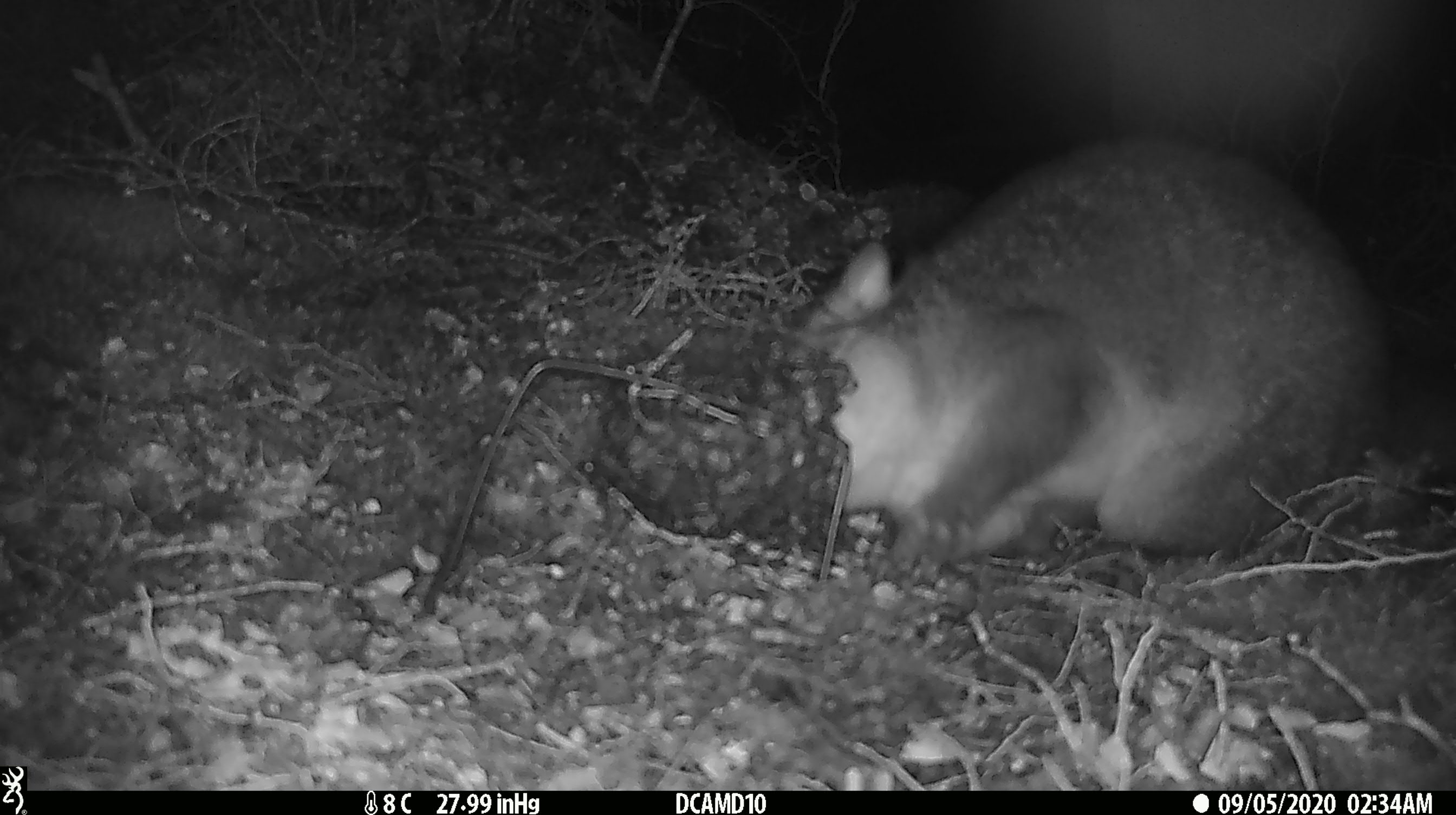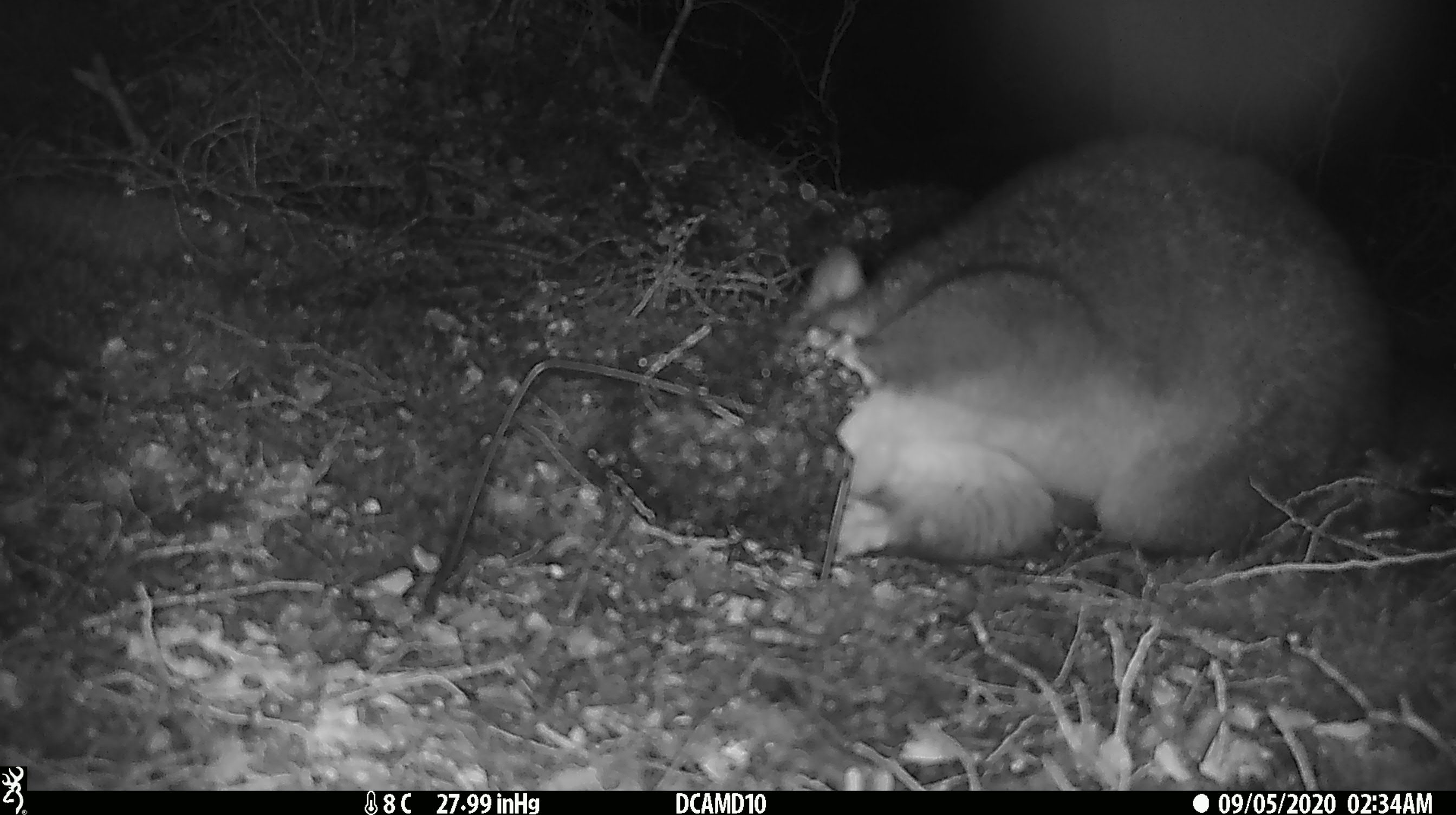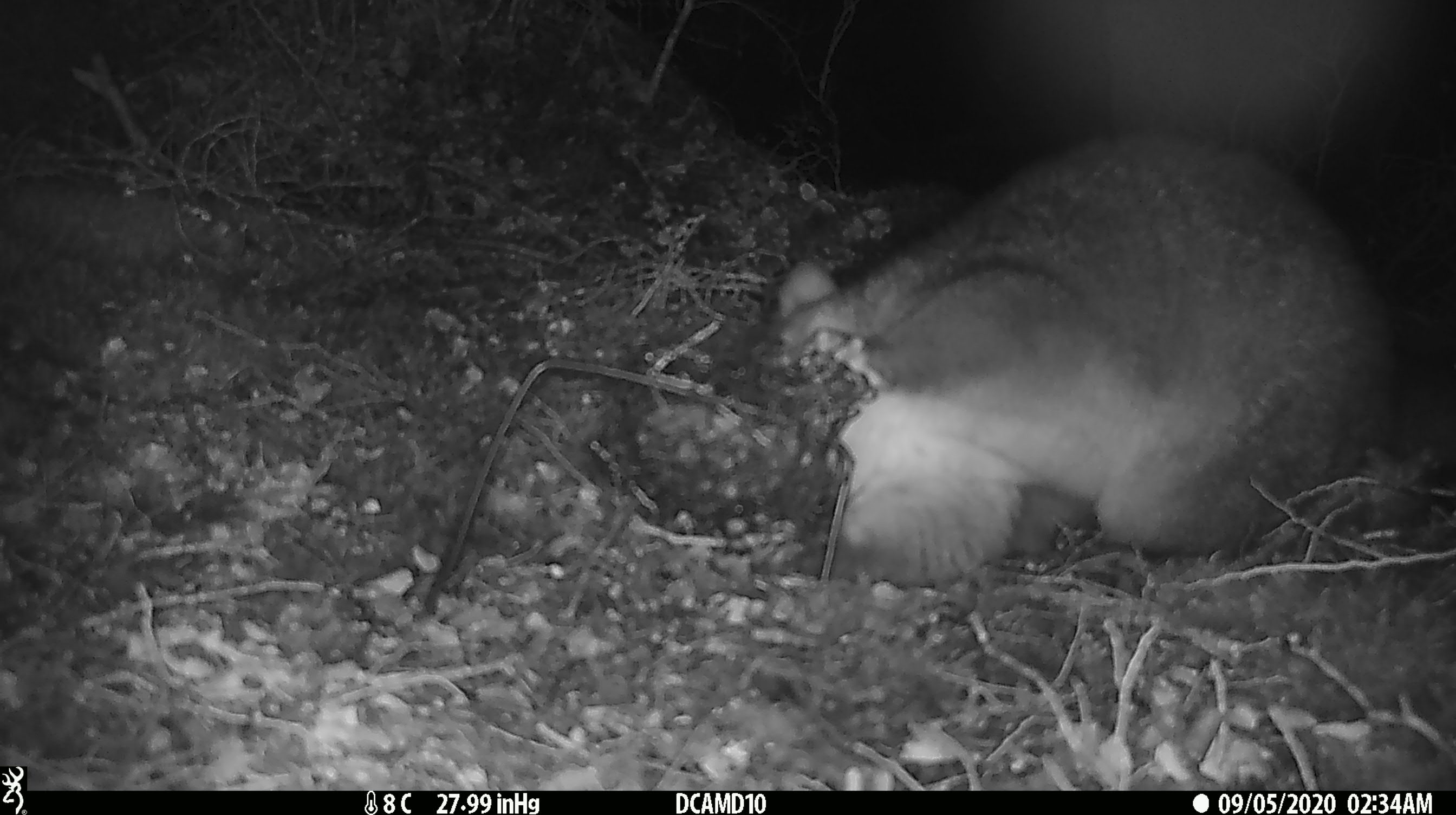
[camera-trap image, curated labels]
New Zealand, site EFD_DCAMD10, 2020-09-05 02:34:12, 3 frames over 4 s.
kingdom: Animalia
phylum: Chordata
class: Mammalia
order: Diprotodontia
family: Phalangeridae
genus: Trichosurus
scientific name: Trichosurus vulpecula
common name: common brushtail possum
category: possum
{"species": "possum (common brushtail possum) (Trichosurus vulpecula)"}